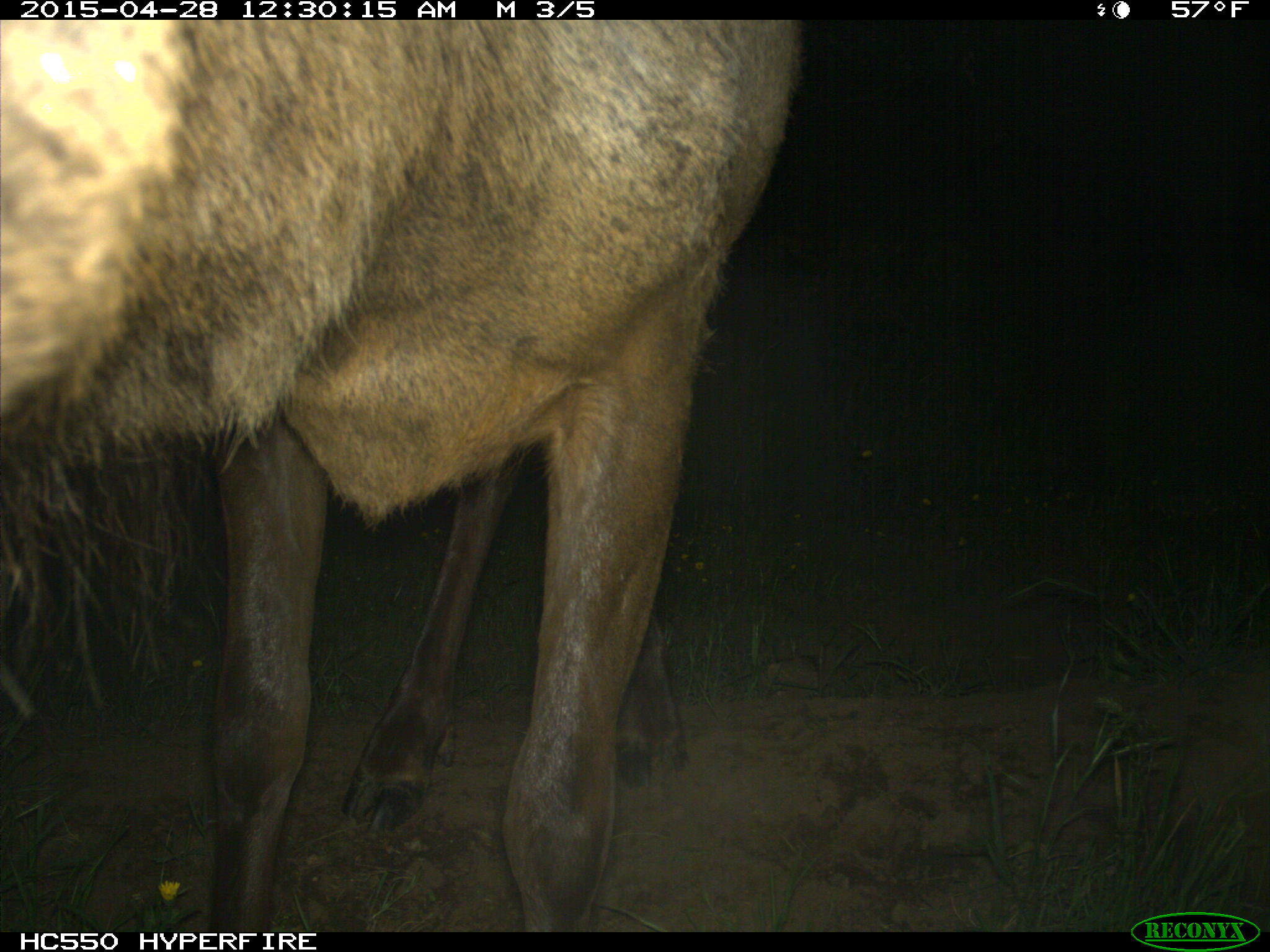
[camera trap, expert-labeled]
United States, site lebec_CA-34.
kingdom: Animalia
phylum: Chordata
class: Mammalia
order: Artiodactyla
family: Cervidae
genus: Cervus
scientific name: Cervus canadensis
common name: elk